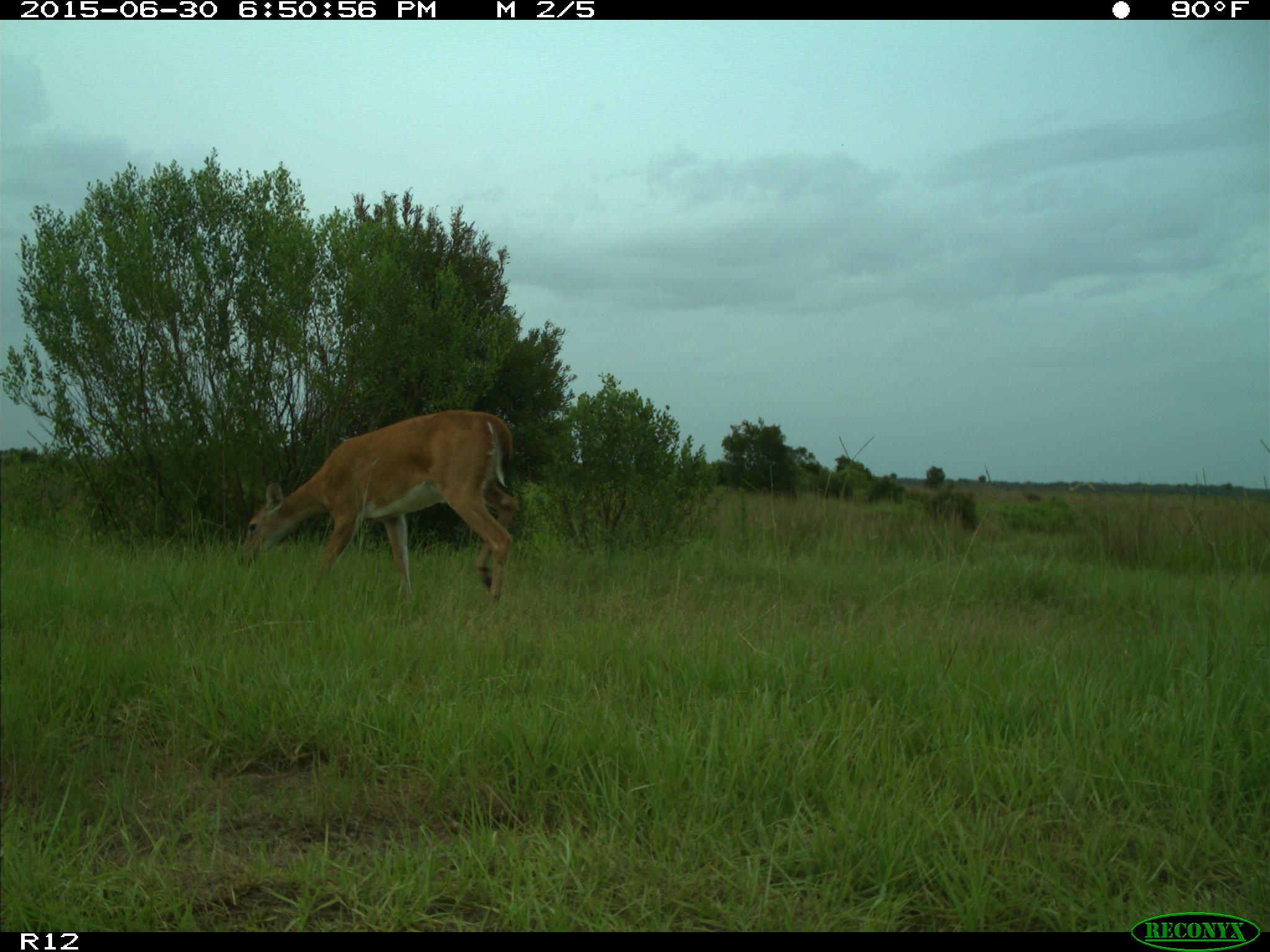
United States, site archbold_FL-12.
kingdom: Animalia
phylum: Chordata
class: Mammalia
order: Artiodactyla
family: Cervidae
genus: Odocoileus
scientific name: Odocoileus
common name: deer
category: unidentified deer